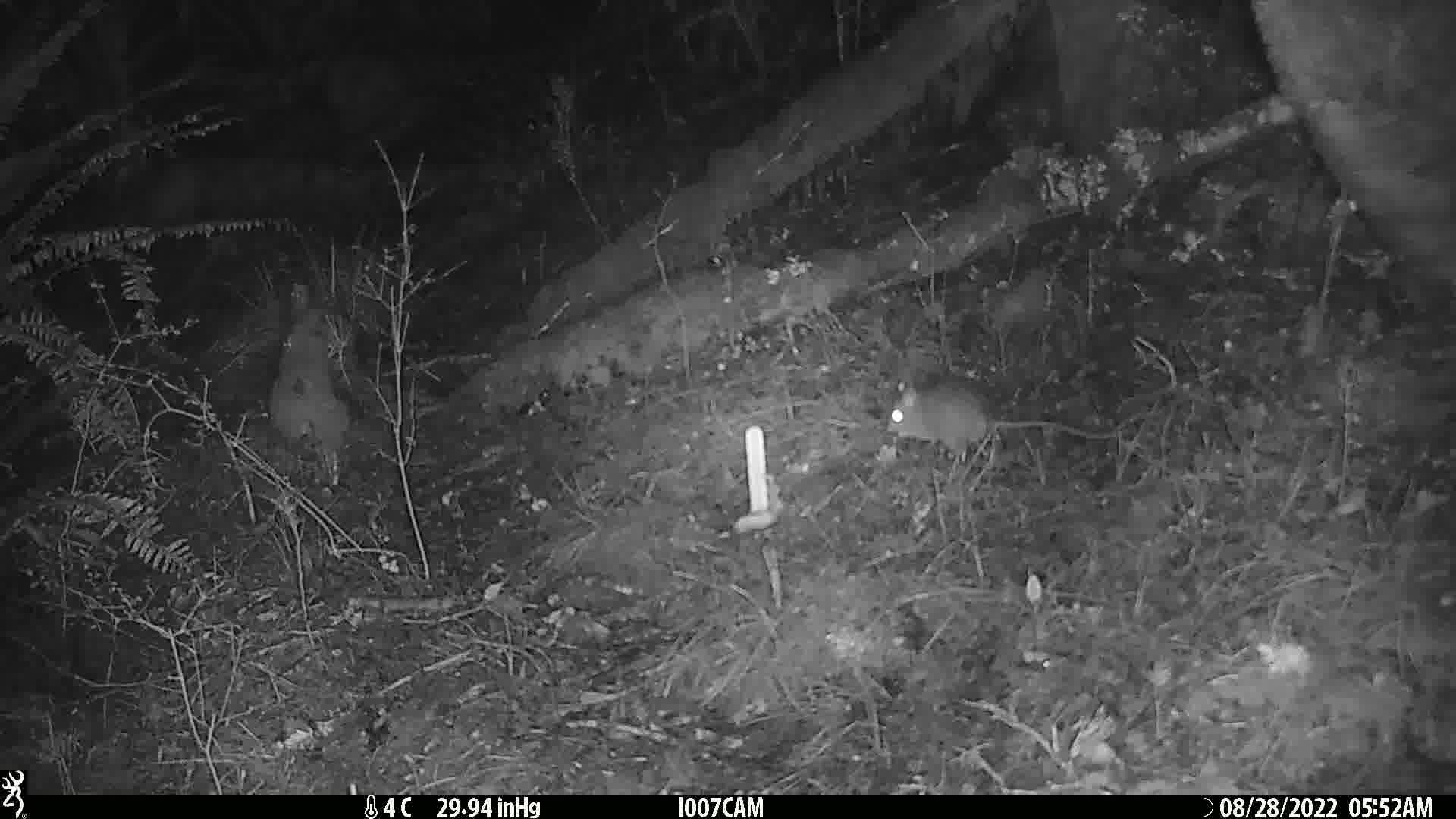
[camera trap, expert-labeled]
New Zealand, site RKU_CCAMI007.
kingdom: Animalia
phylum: Chordata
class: Mammalia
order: Rodentia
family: Muridae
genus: Rattus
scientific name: Rattus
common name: rat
Rat (Rattus).